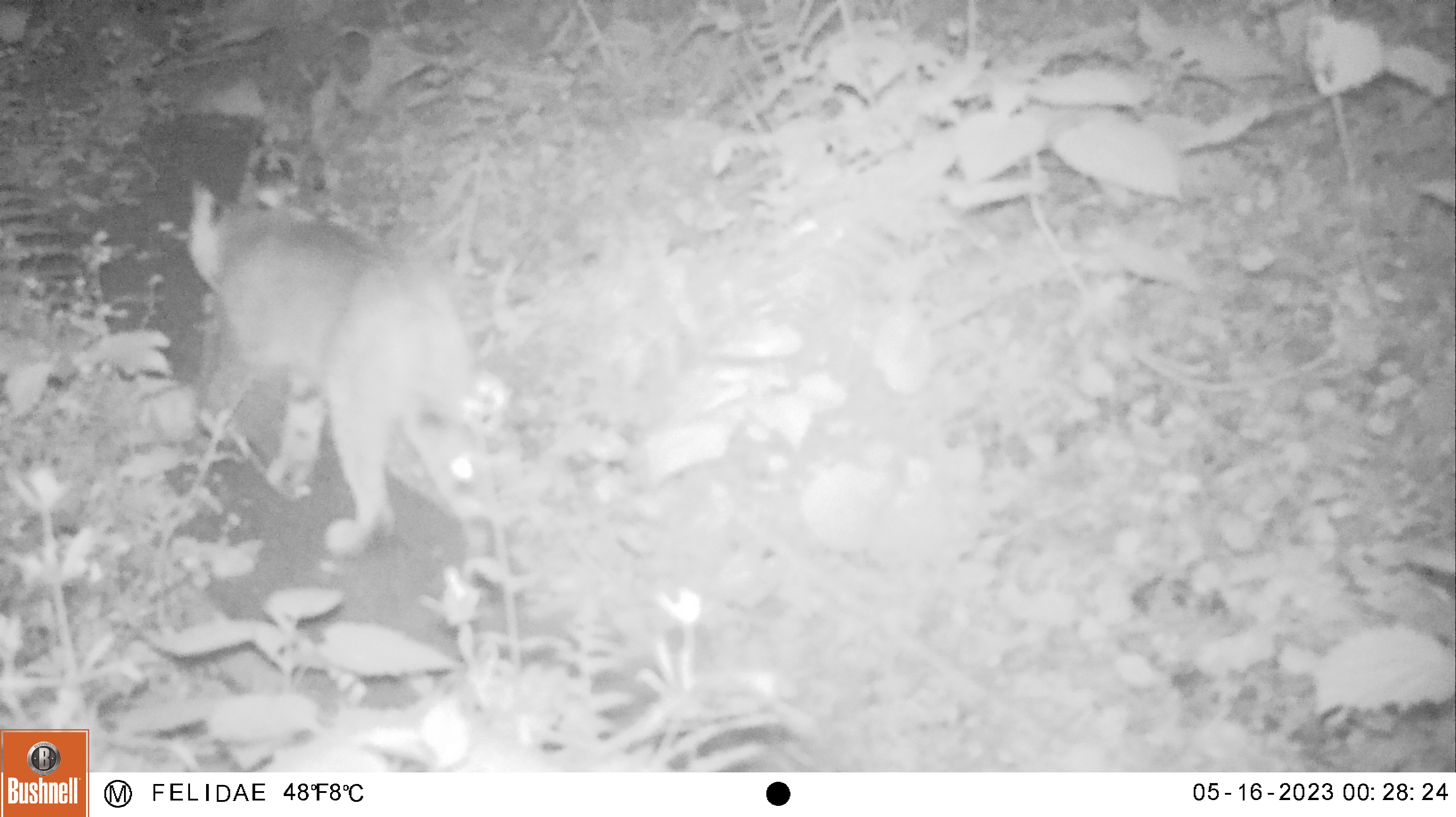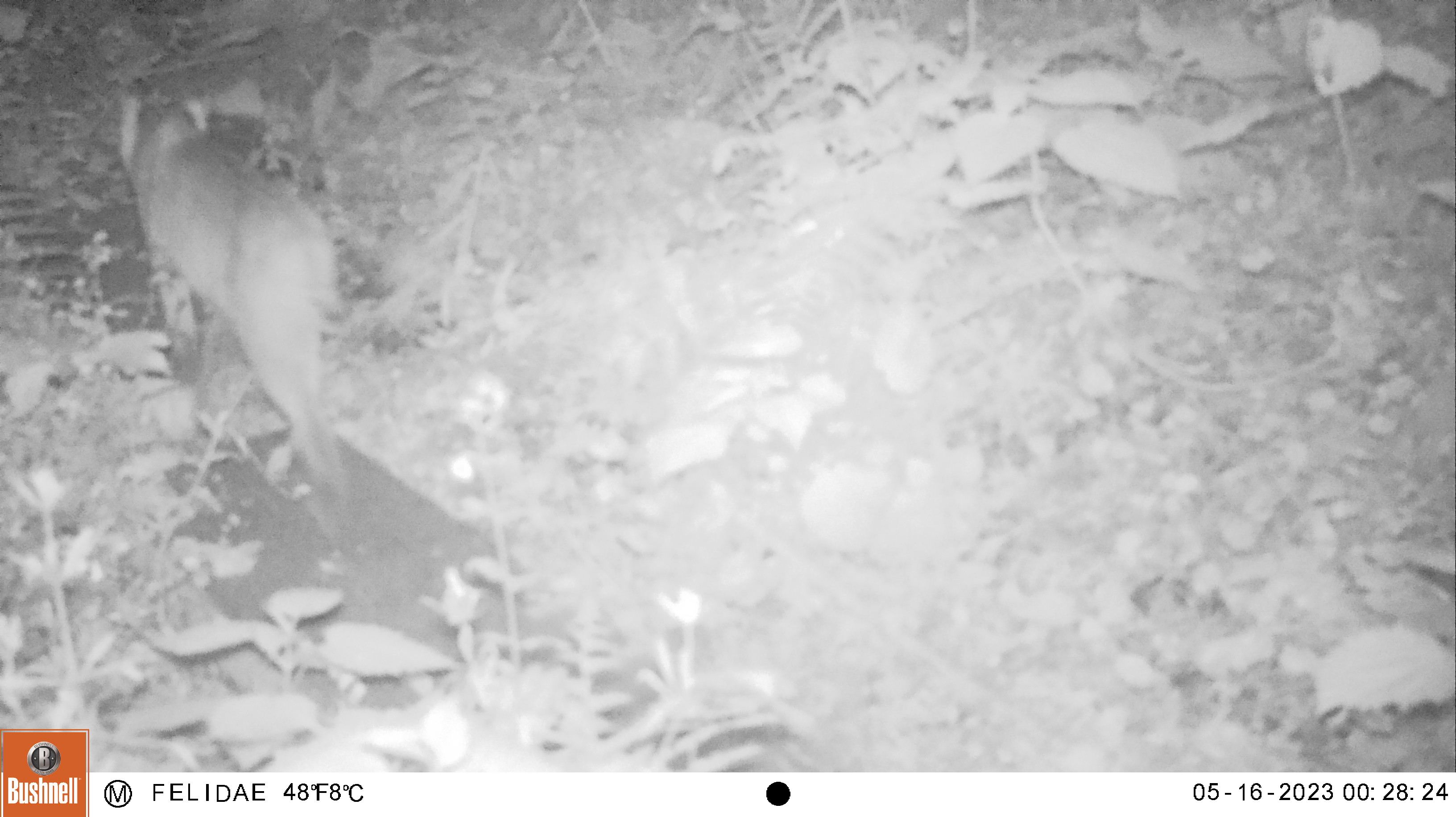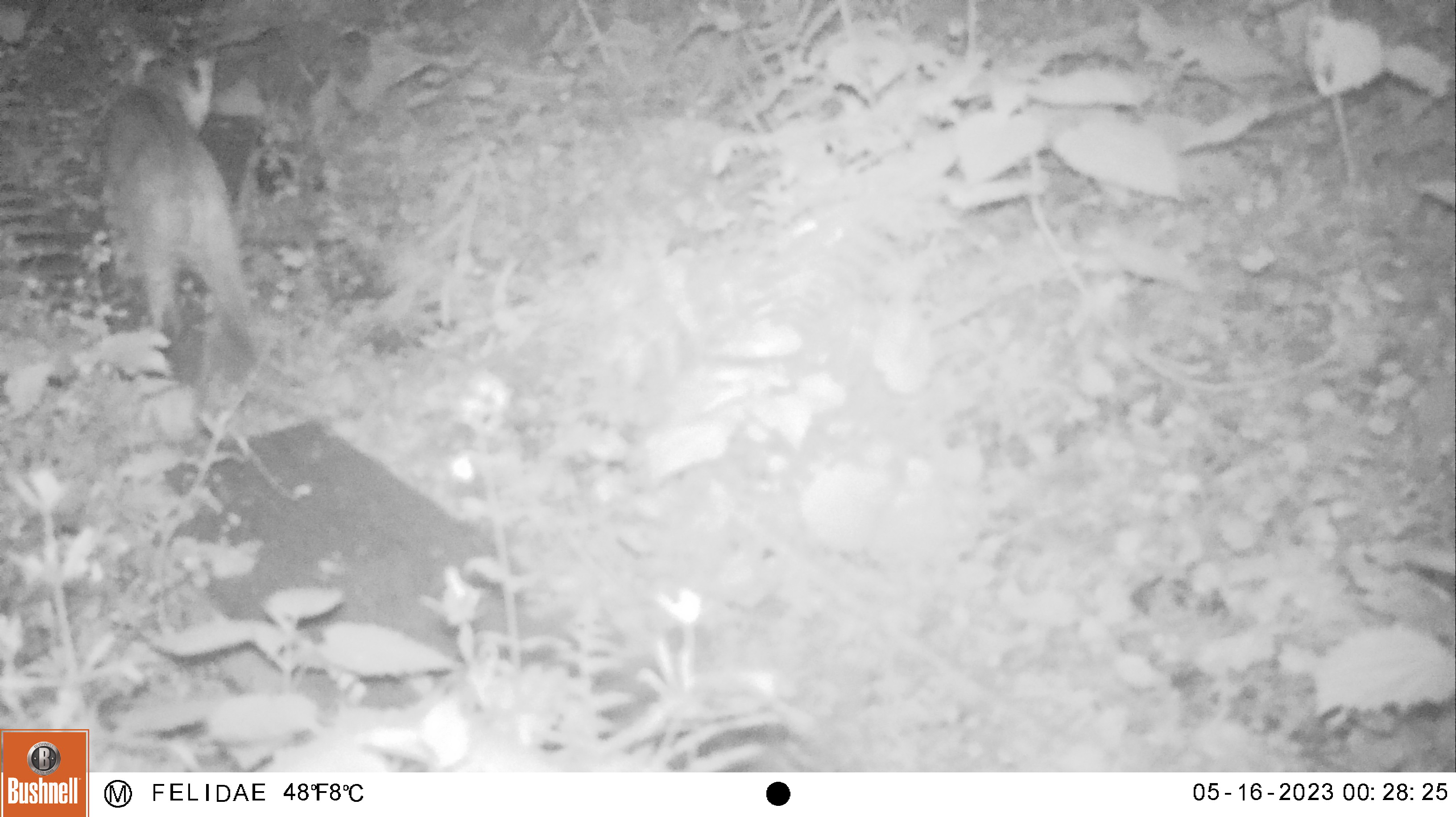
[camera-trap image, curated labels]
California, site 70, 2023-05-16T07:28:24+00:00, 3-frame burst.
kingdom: Animalia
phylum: Chordata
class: Mammalia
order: Carnivora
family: Felidae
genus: Lynx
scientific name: Lynx rufus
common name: bobcat